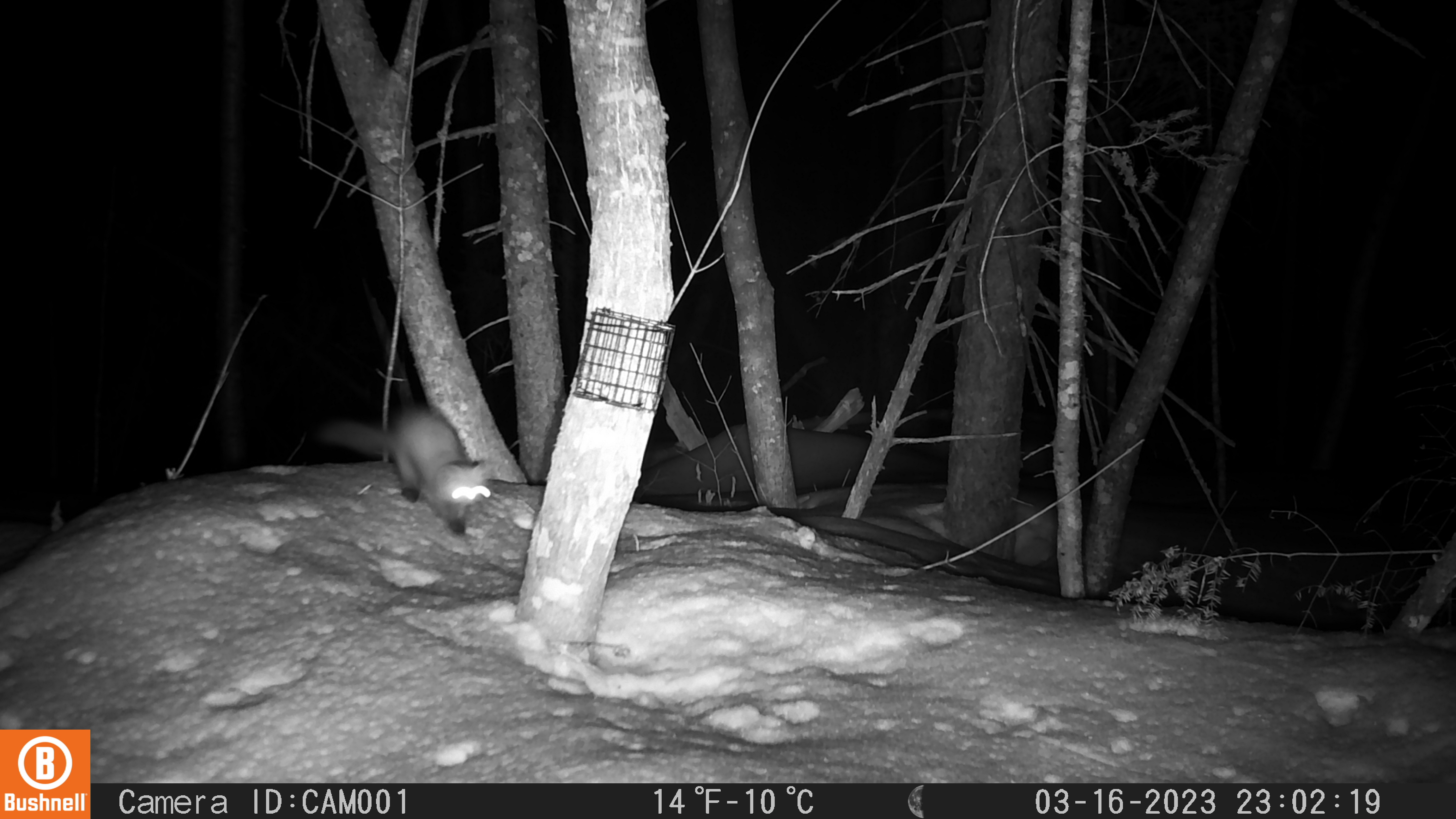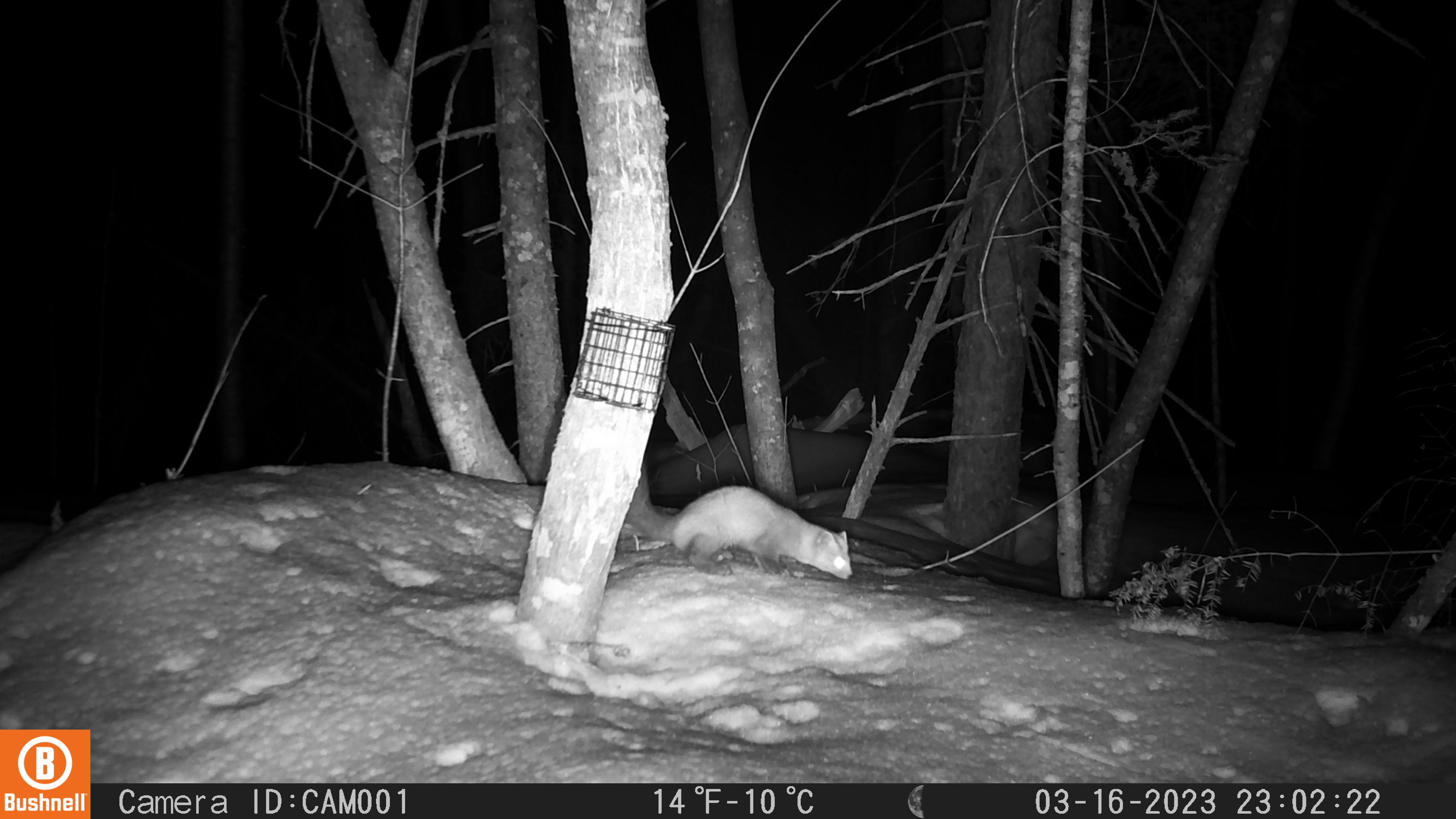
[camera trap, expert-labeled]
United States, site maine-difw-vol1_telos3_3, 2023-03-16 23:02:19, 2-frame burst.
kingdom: Animalia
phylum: Chordata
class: Mammalia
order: Carnivora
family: Mustelidae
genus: Martes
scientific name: Martes americana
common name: american marten